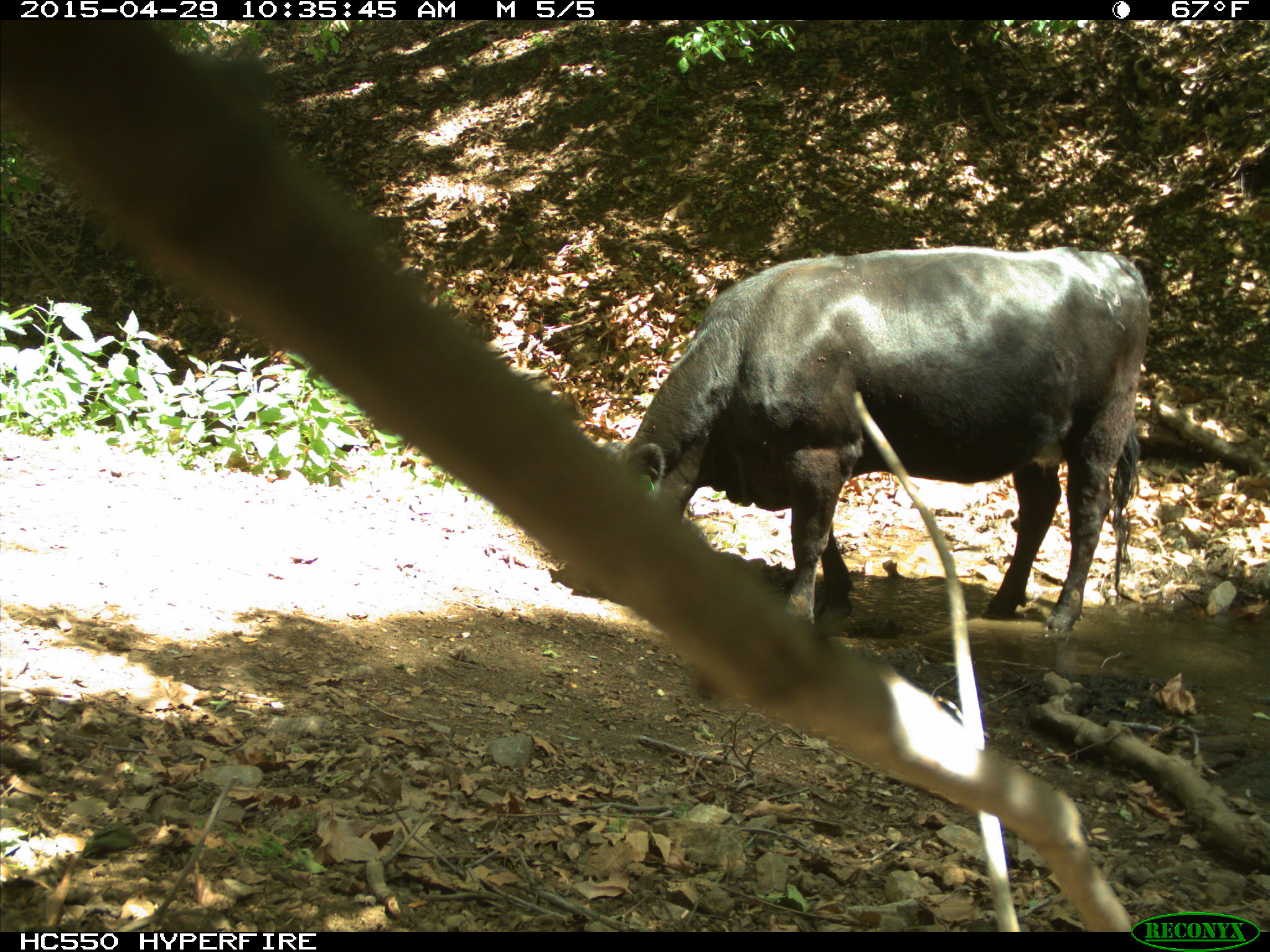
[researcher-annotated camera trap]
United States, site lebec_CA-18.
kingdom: Animalia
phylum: Chordata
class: Mammalia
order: Artiodactyla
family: Bovidae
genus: Bos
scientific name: Bos taurus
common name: domestic cow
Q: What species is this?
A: Bos taurus (domestic cow).